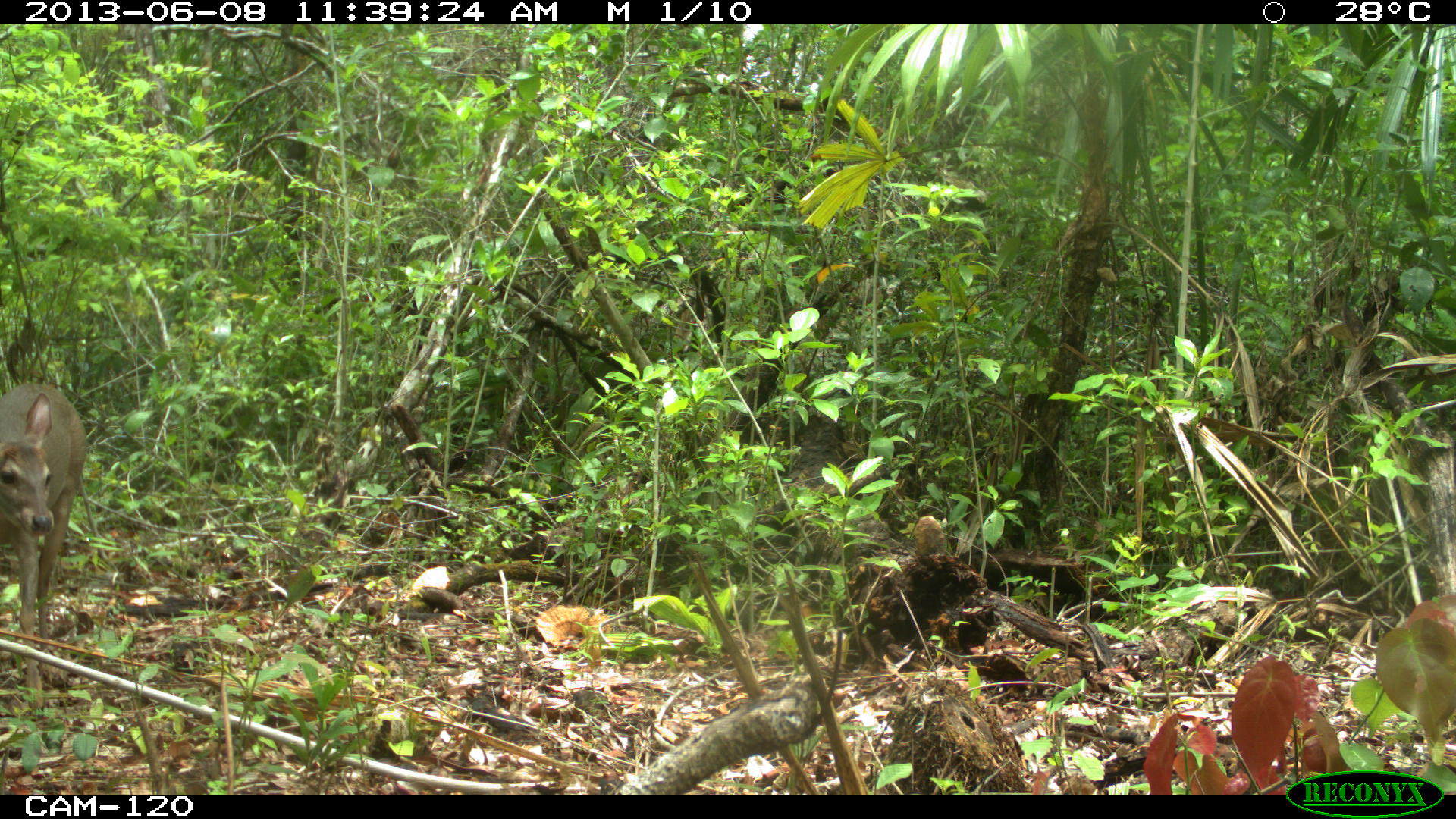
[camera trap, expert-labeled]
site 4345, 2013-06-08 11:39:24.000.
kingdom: Animalia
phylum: Chordata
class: Mammalia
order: Artiodactyla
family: Cervidae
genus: Odocoileus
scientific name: Odocoileus pandora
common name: yucatán brown brocket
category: mazama pandora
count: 1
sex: female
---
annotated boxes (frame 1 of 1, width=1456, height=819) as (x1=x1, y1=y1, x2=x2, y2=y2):
mazama pandora: (x1=0, y1=382, x2=87, y2=708)